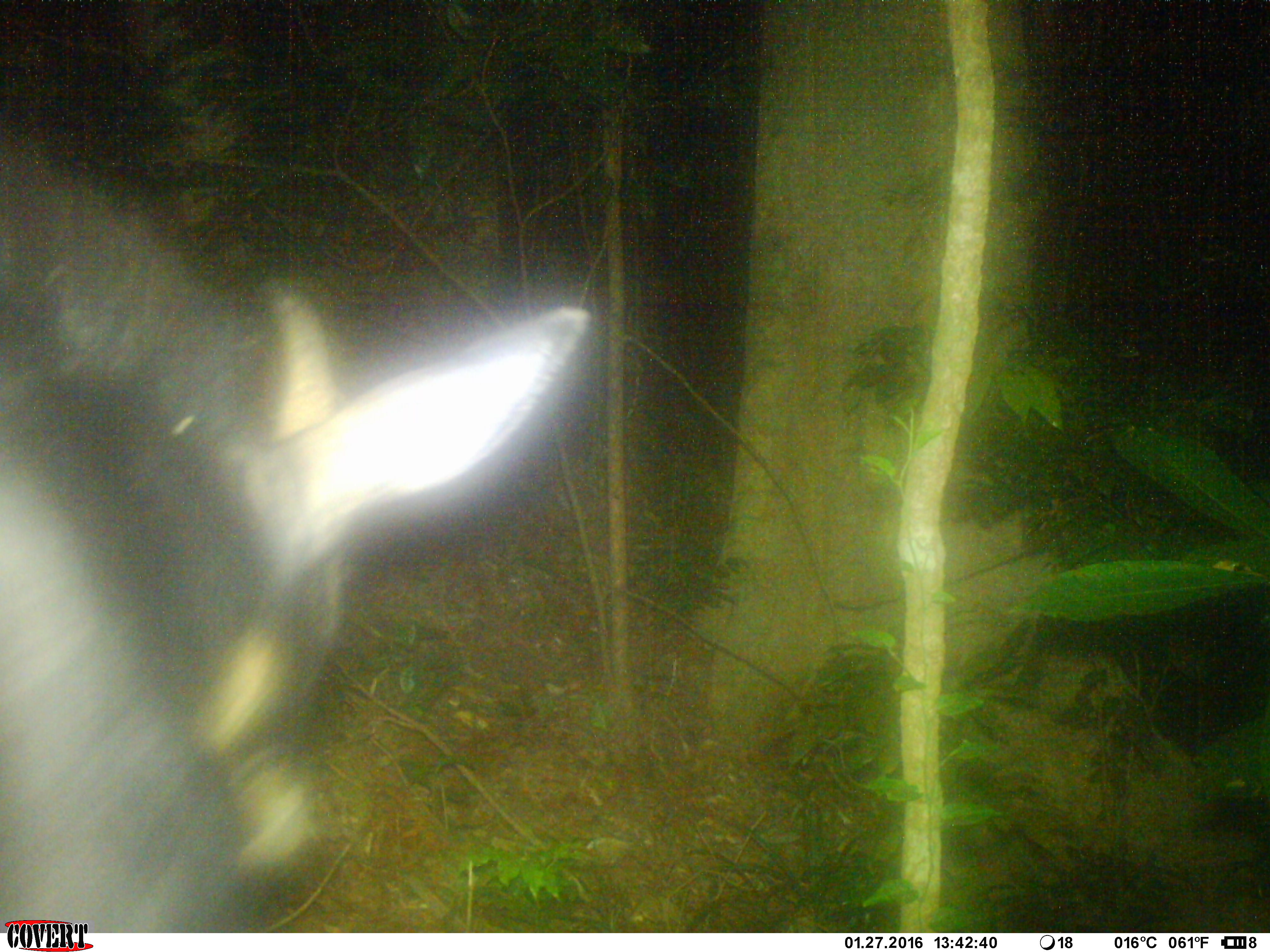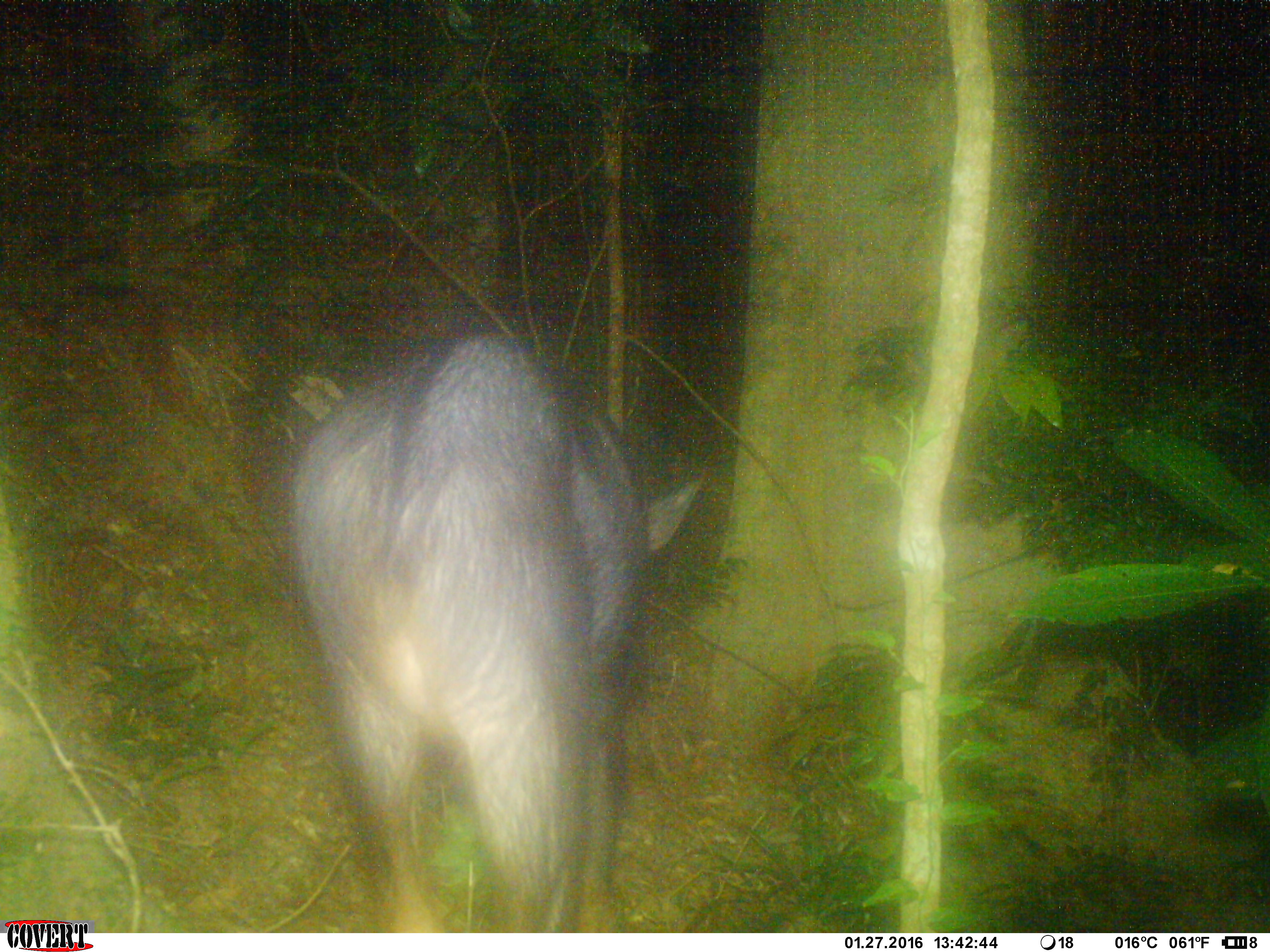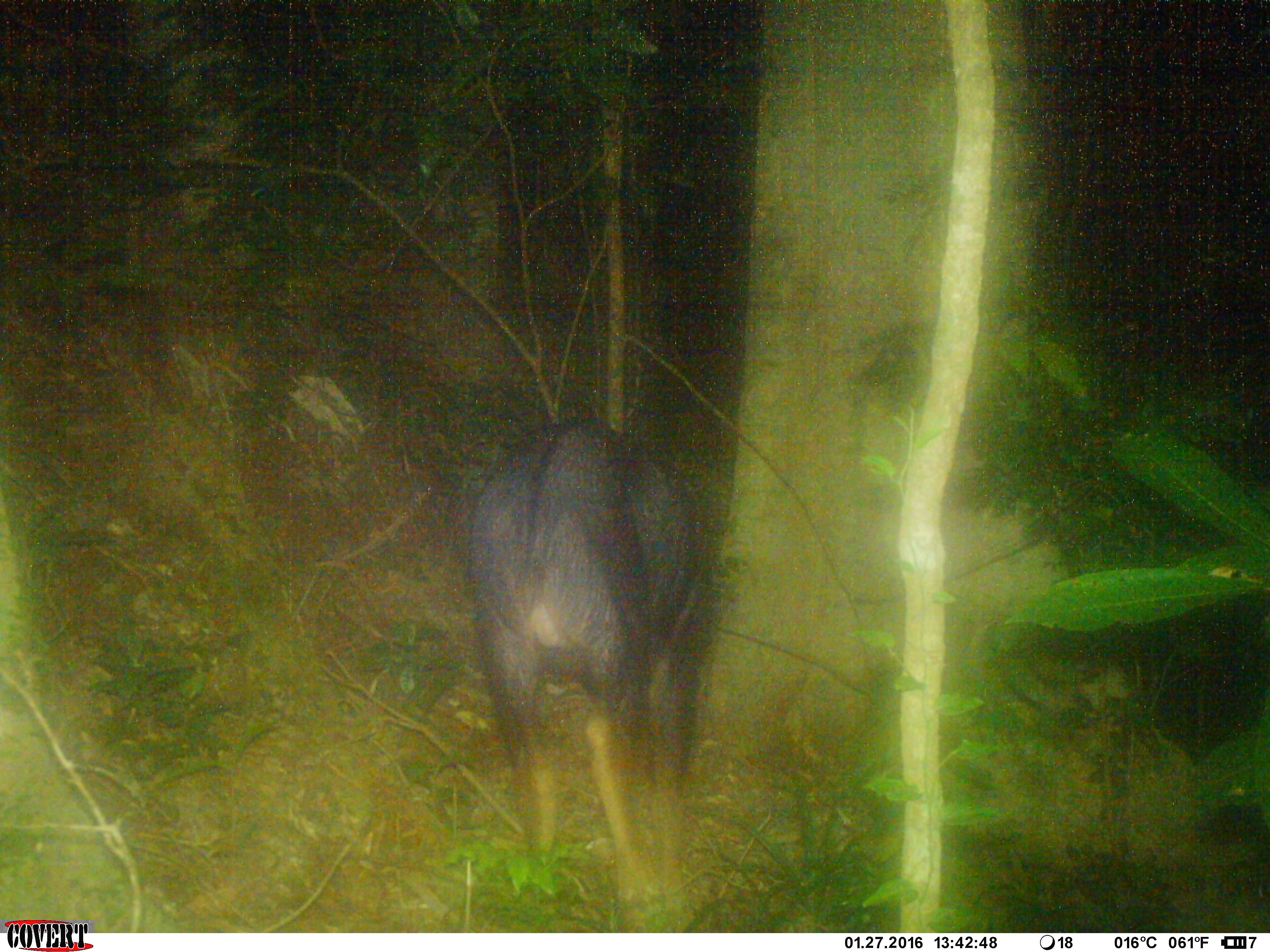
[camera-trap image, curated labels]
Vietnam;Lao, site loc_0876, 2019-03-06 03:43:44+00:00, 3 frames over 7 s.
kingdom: Animalia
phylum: Chordata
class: Mammalia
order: Artiodactyla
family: Bovidae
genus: Capricornis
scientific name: Capricornis sumatraensis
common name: chinese serow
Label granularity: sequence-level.